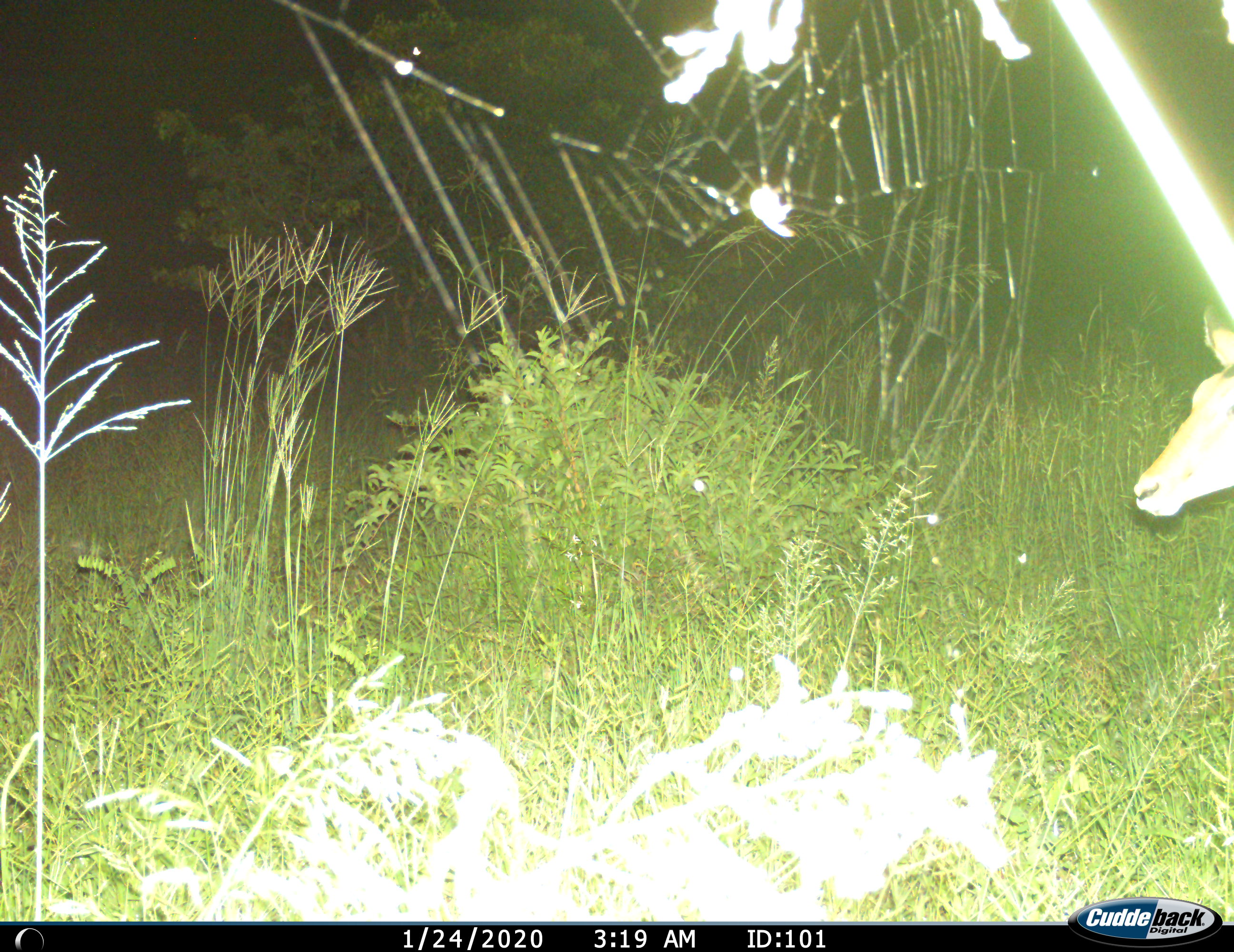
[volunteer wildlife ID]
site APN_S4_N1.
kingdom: Animalia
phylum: Chordata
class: Mammalia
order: Artiodactyla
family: Bovidae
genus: Aepyceros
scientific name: Aepyceros melampus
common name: impala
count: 1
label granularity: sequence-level